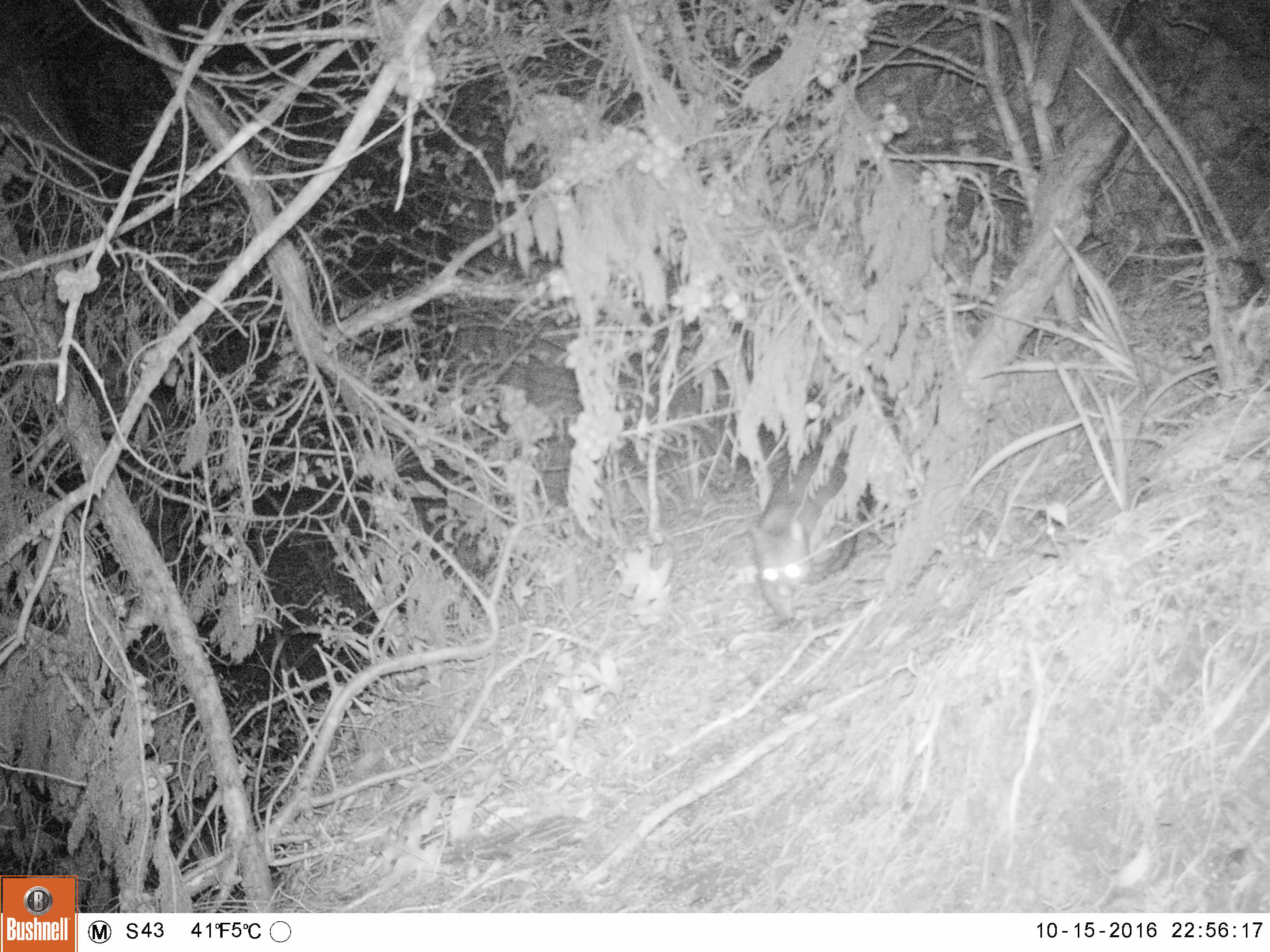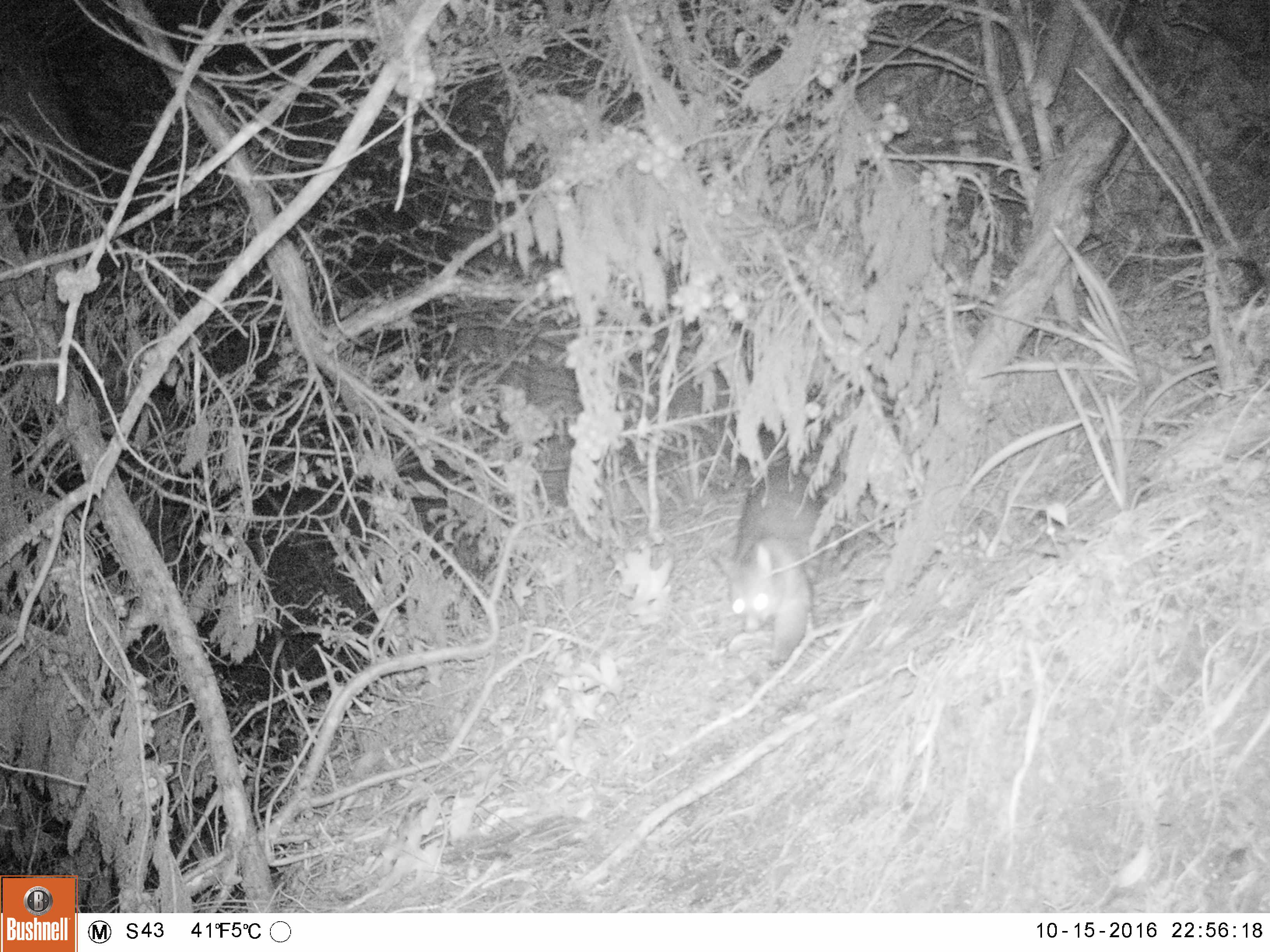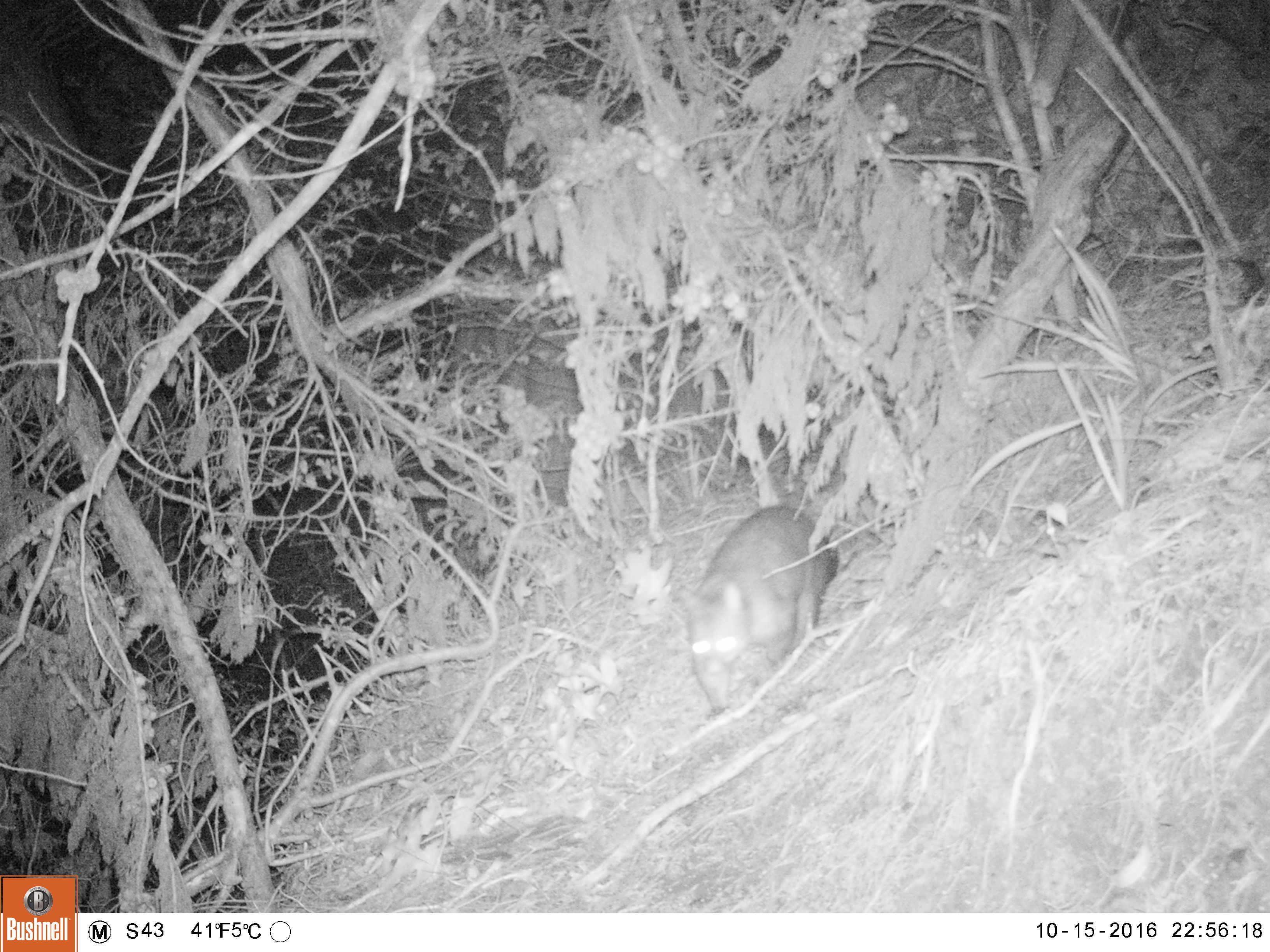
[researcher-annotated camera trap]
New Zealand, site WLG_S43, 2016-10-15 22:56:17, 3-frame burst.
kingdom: Animalia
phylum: Chordata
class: Mammalia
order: Diprotodontia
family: Phalangeridae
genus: Trichosurus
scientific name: Trichosurus vulpecula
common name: common brushtail possum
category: possum